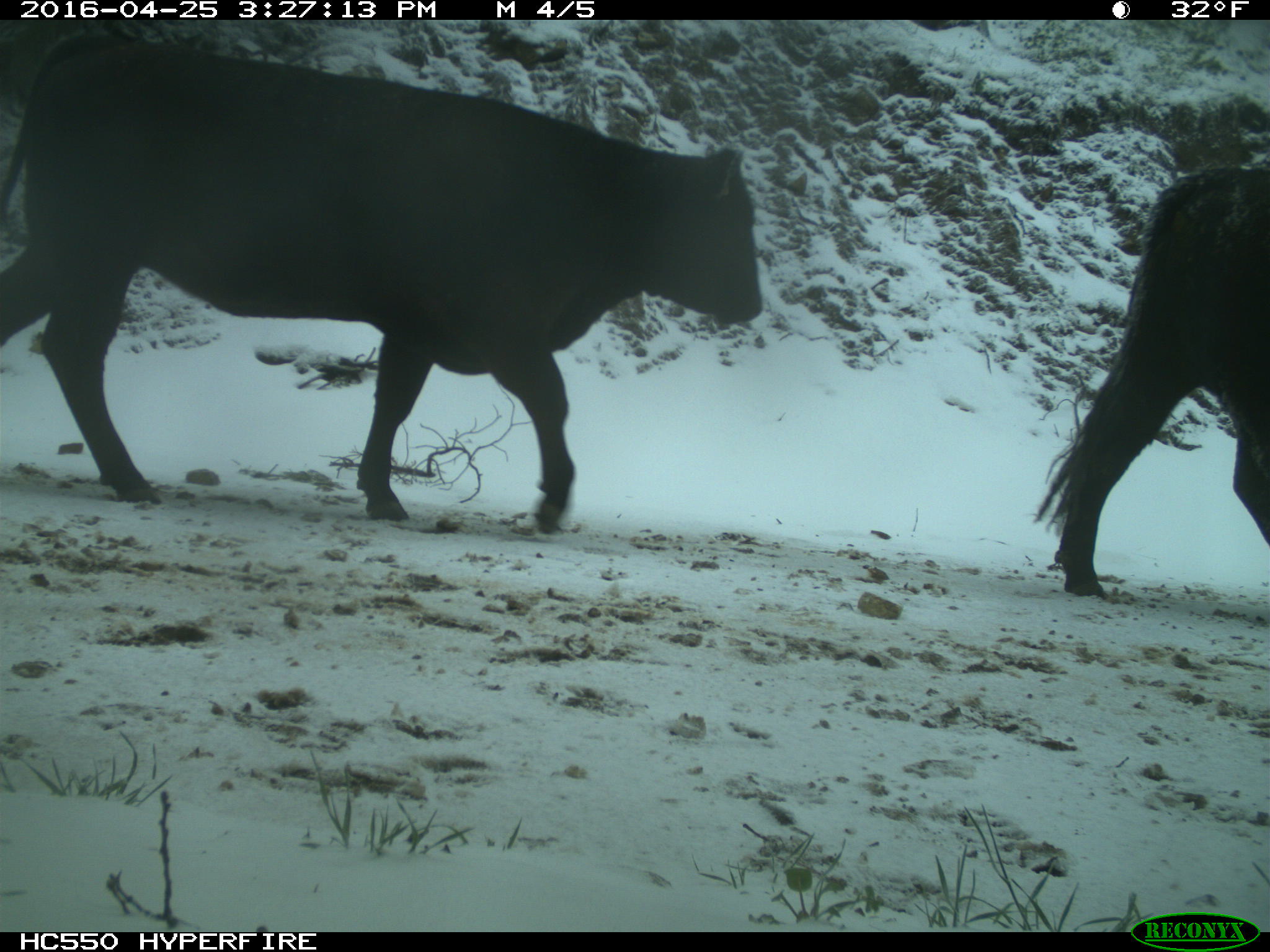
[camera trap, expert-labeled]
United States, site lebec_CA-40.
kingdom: Animalia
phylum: Chordata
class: Mammalia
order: Artiodactyla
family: Bovidae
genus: Bos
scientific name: Bos taurus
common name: domestic cow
Bos taurus (domestic cow).